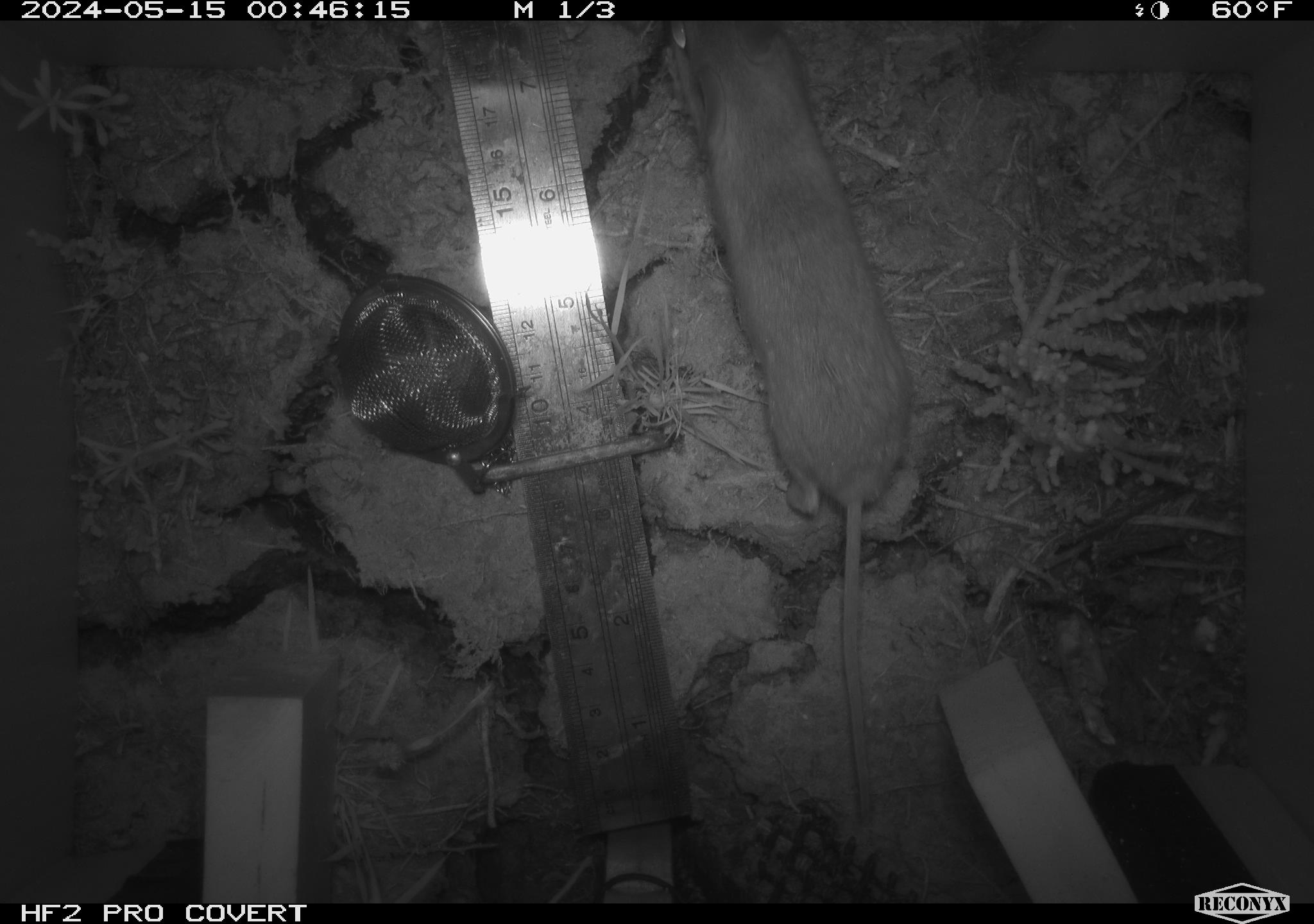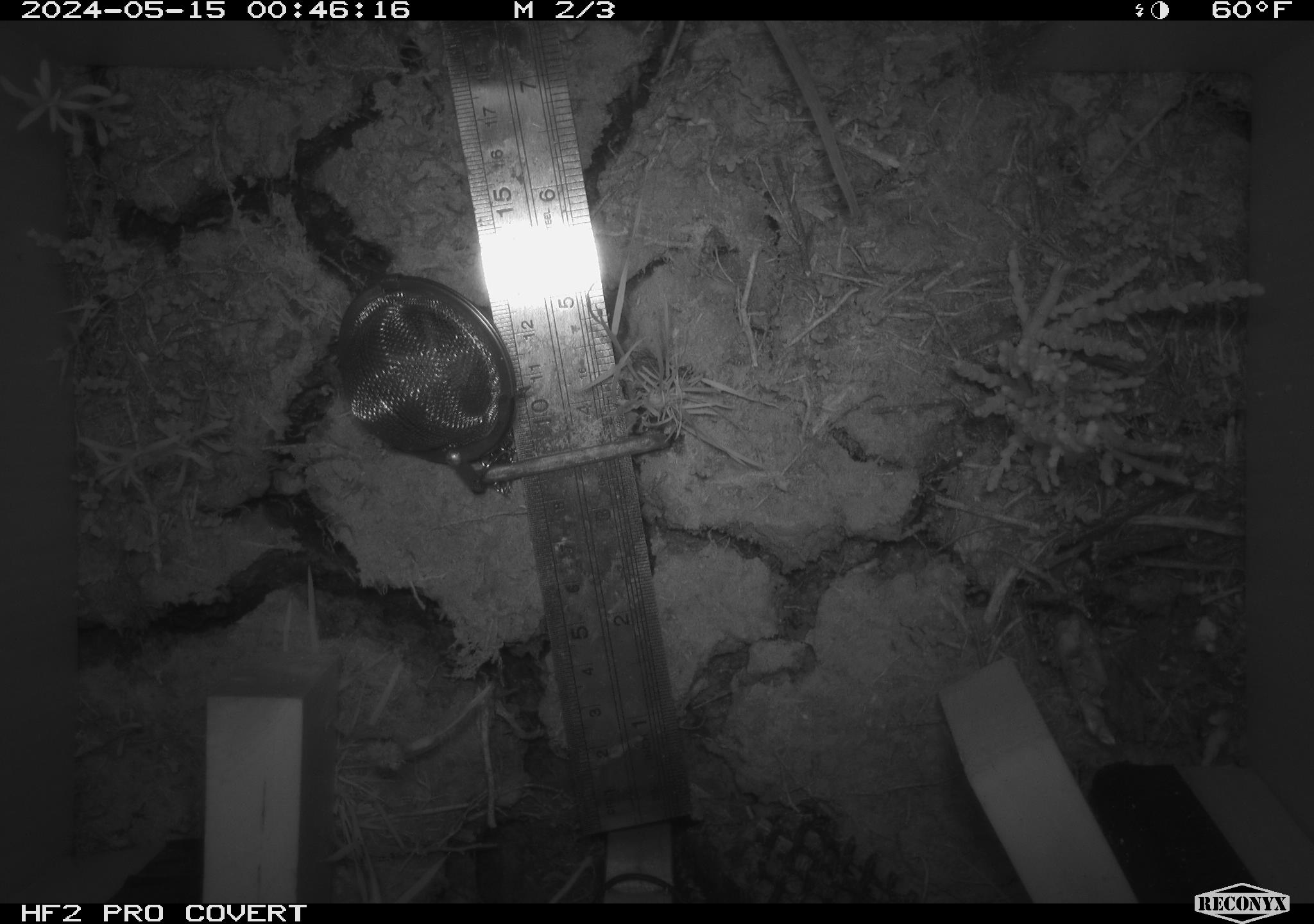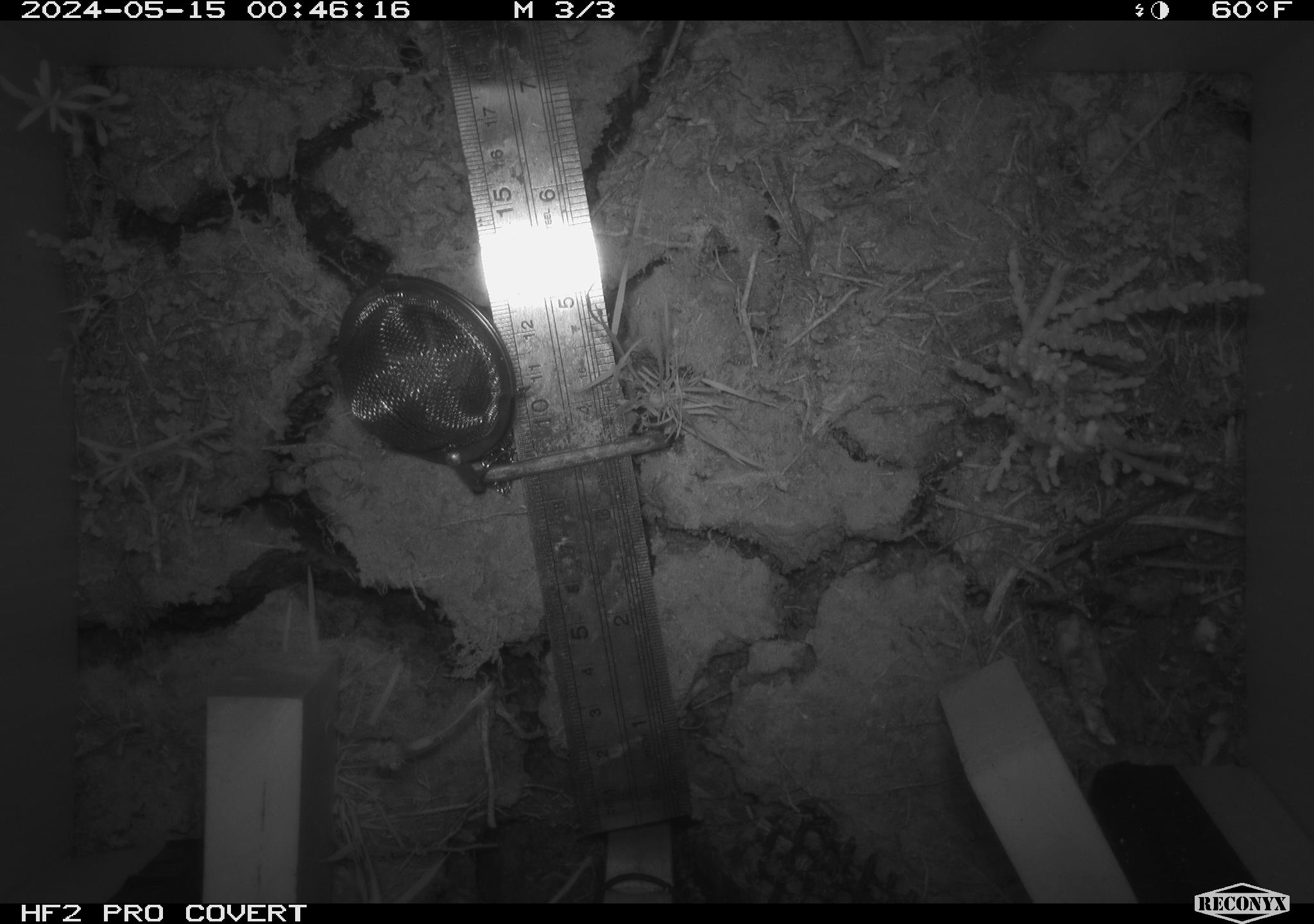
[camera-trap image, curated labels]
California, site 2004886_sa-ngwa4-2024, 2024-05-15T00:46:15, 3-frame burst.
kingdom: Animalia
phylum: Chordata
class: Mammalia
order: Rodentia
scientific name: Rodentia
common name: mouse species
Mouse species (Rodentia).